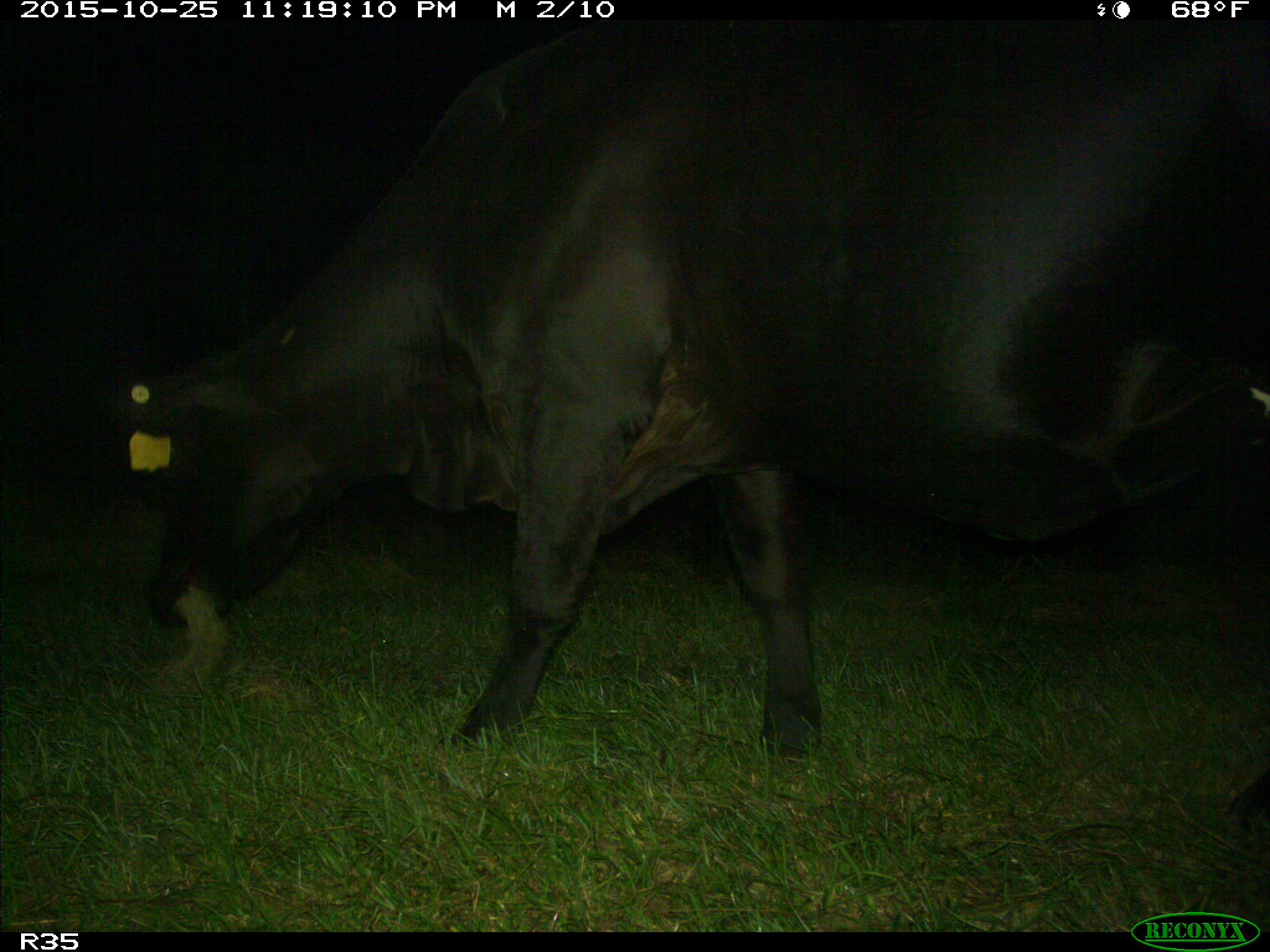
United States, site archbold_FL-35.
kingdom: Animalia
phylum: Chordata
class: Mammalia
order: Artiodactyla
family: Bovidae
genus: Bos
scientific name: Bos taurus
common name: domestic cow